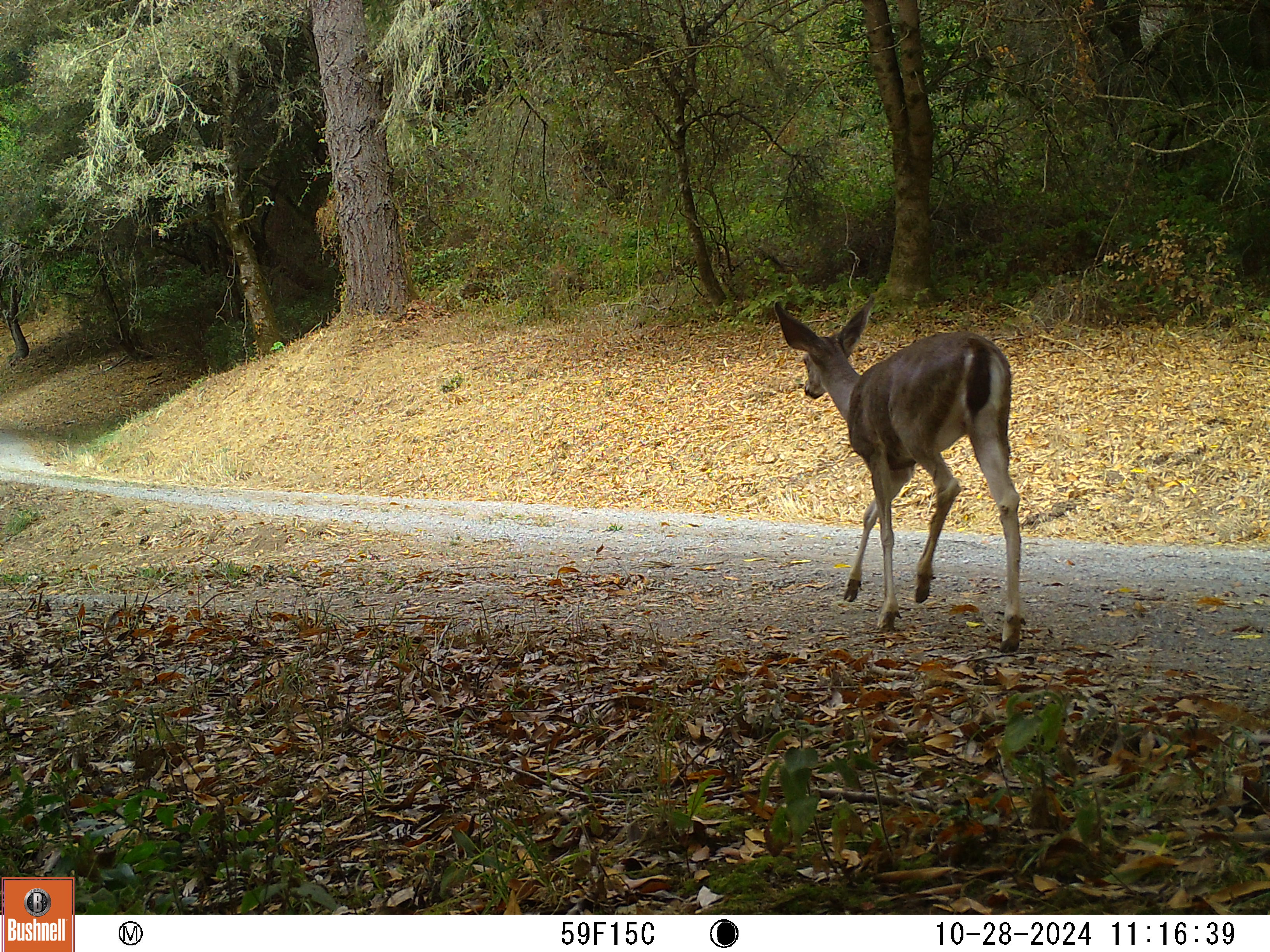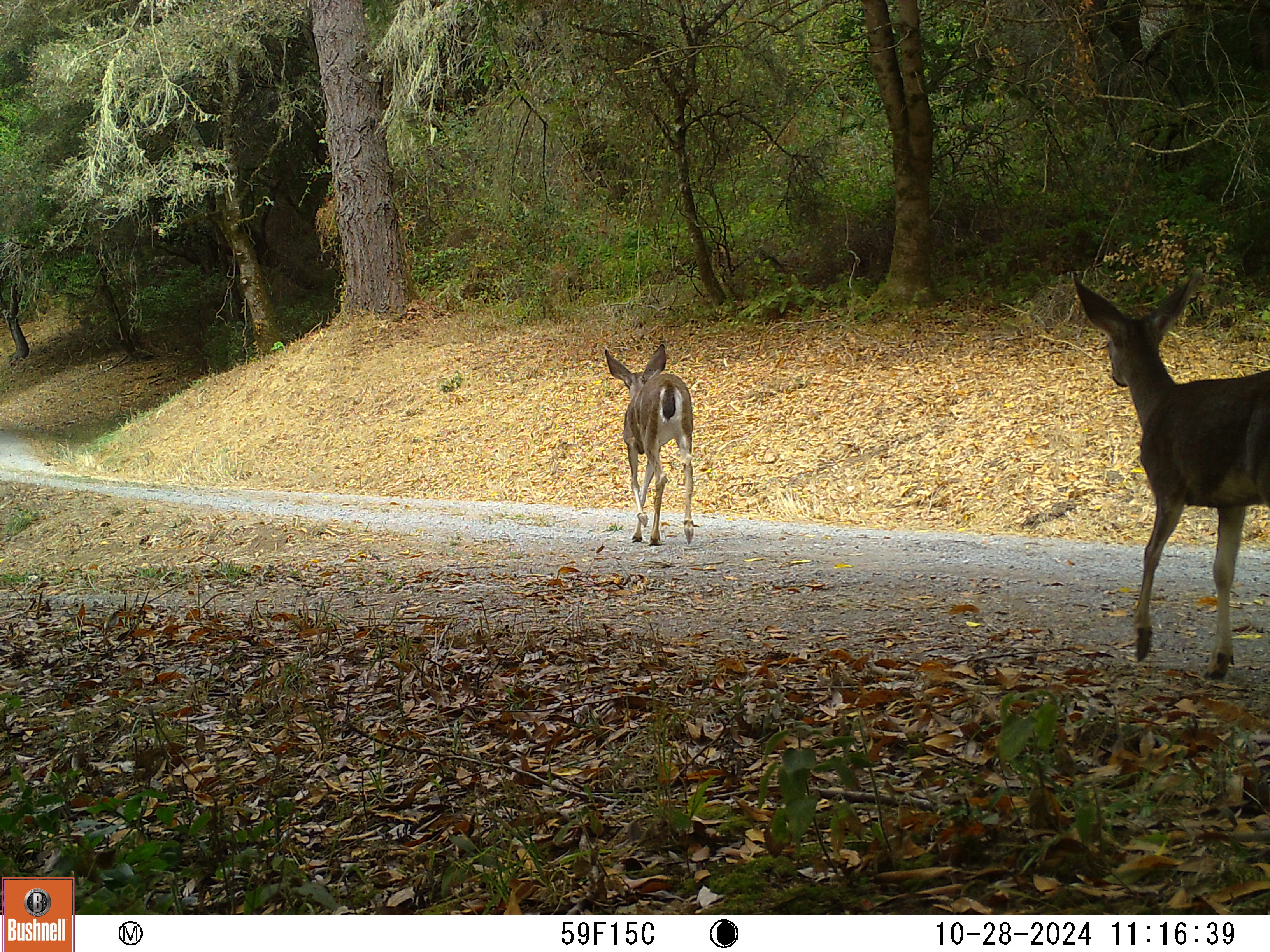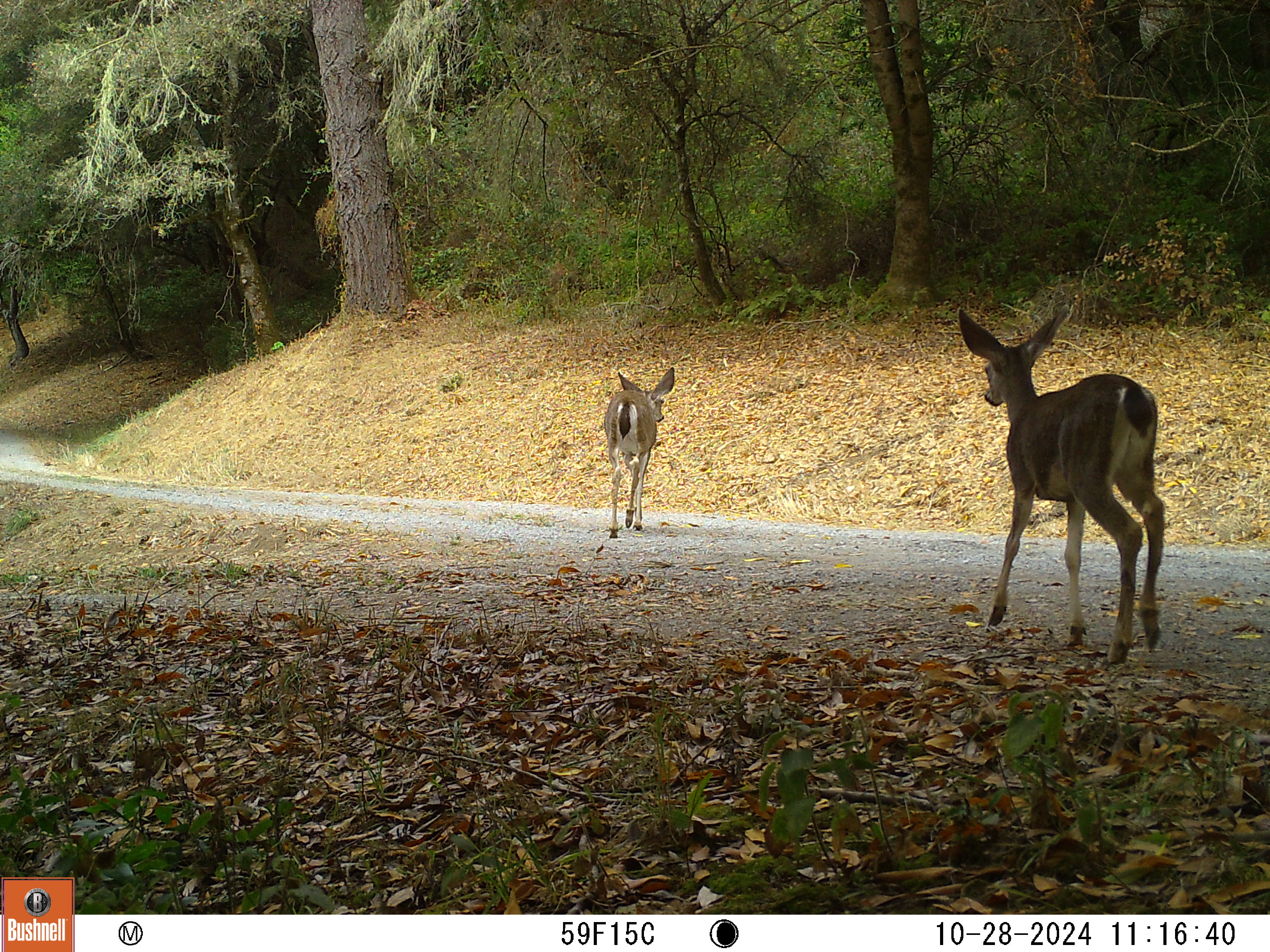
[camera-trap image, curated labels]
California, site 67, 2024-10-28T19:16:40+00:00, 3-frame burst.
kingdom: Animalia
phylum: Chordata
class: Mammalia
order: Artiodactyla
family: Cervidae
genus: Odocoileus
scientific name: Odocoileus hemionus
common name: mule deer